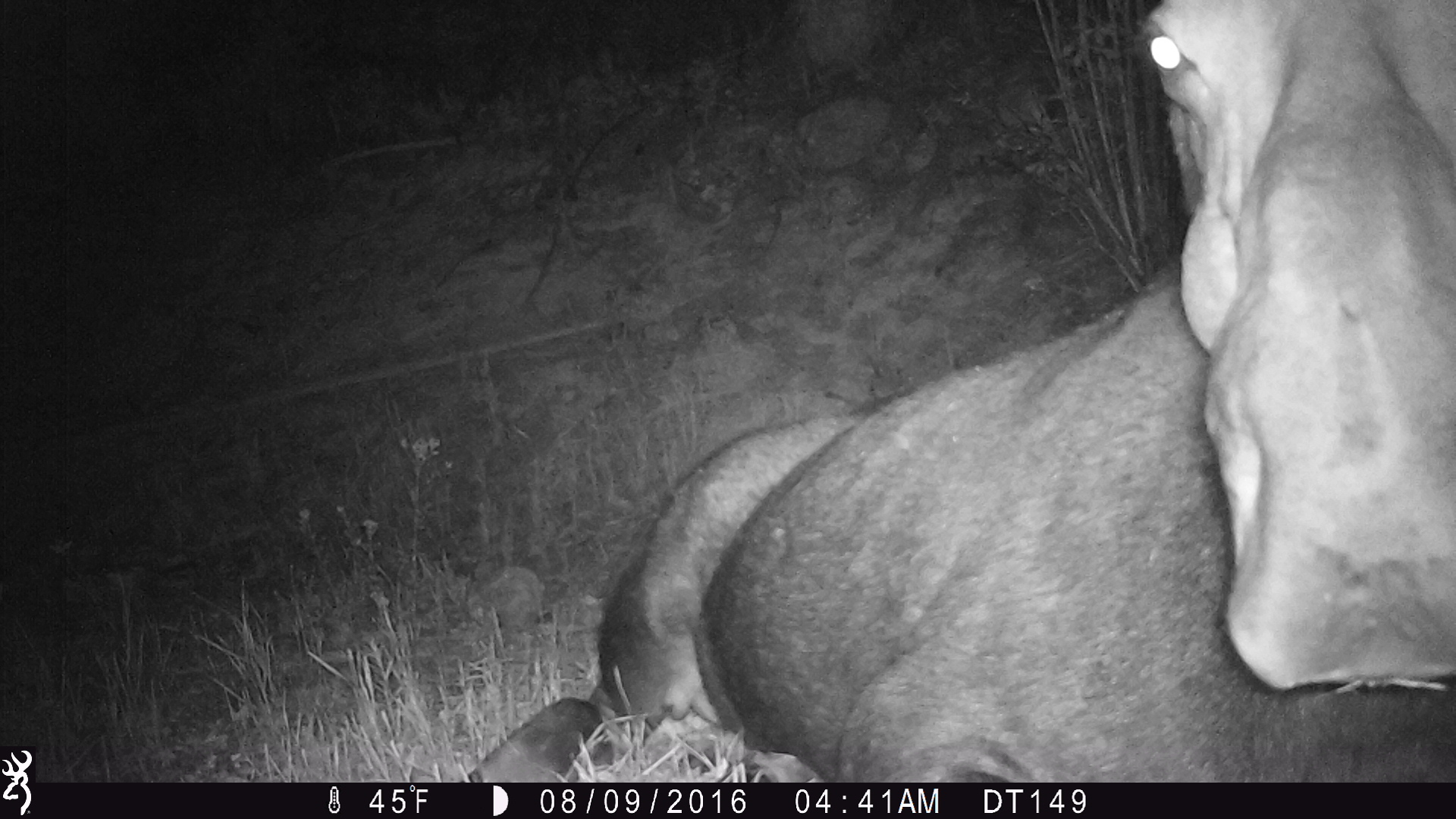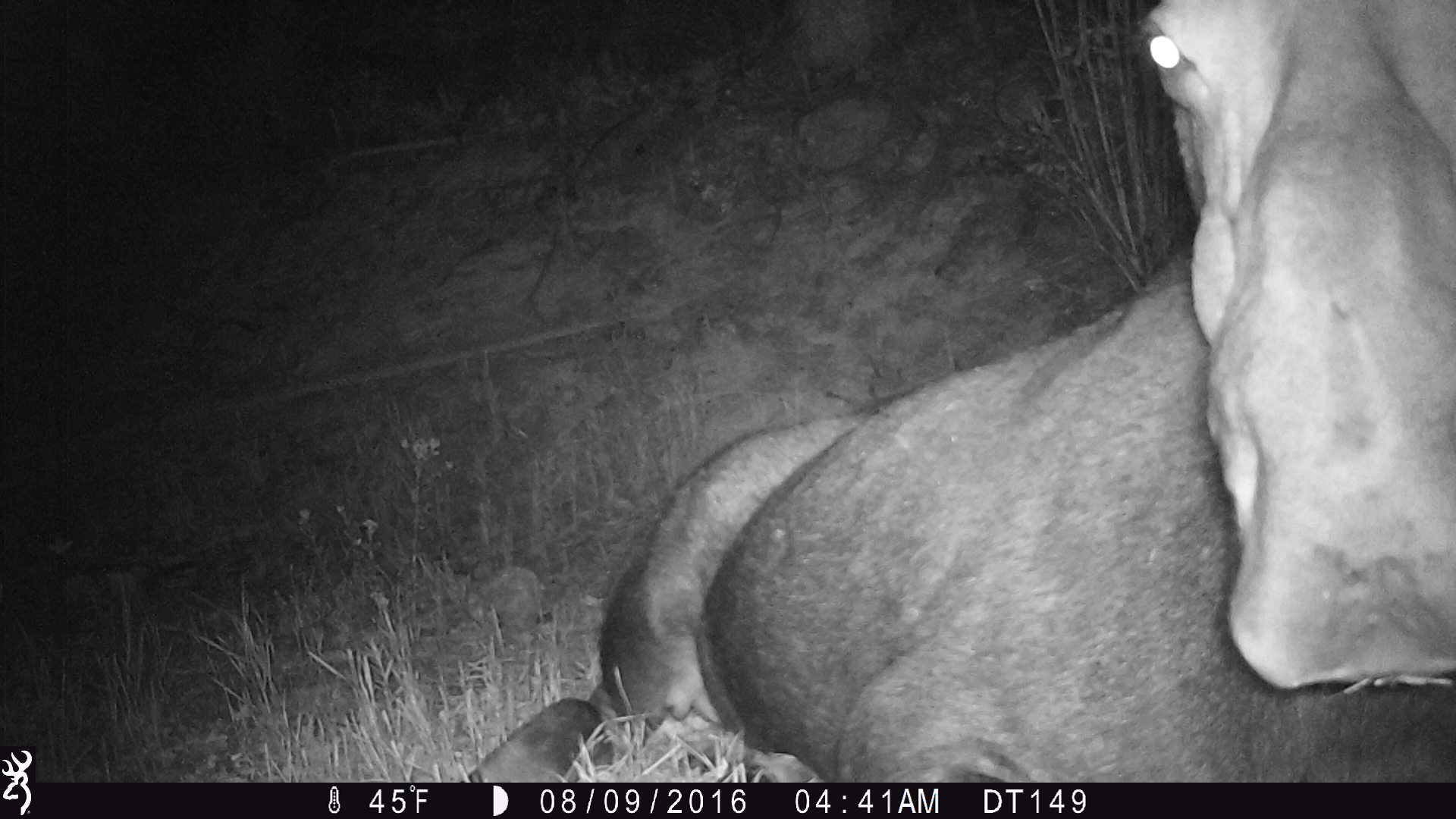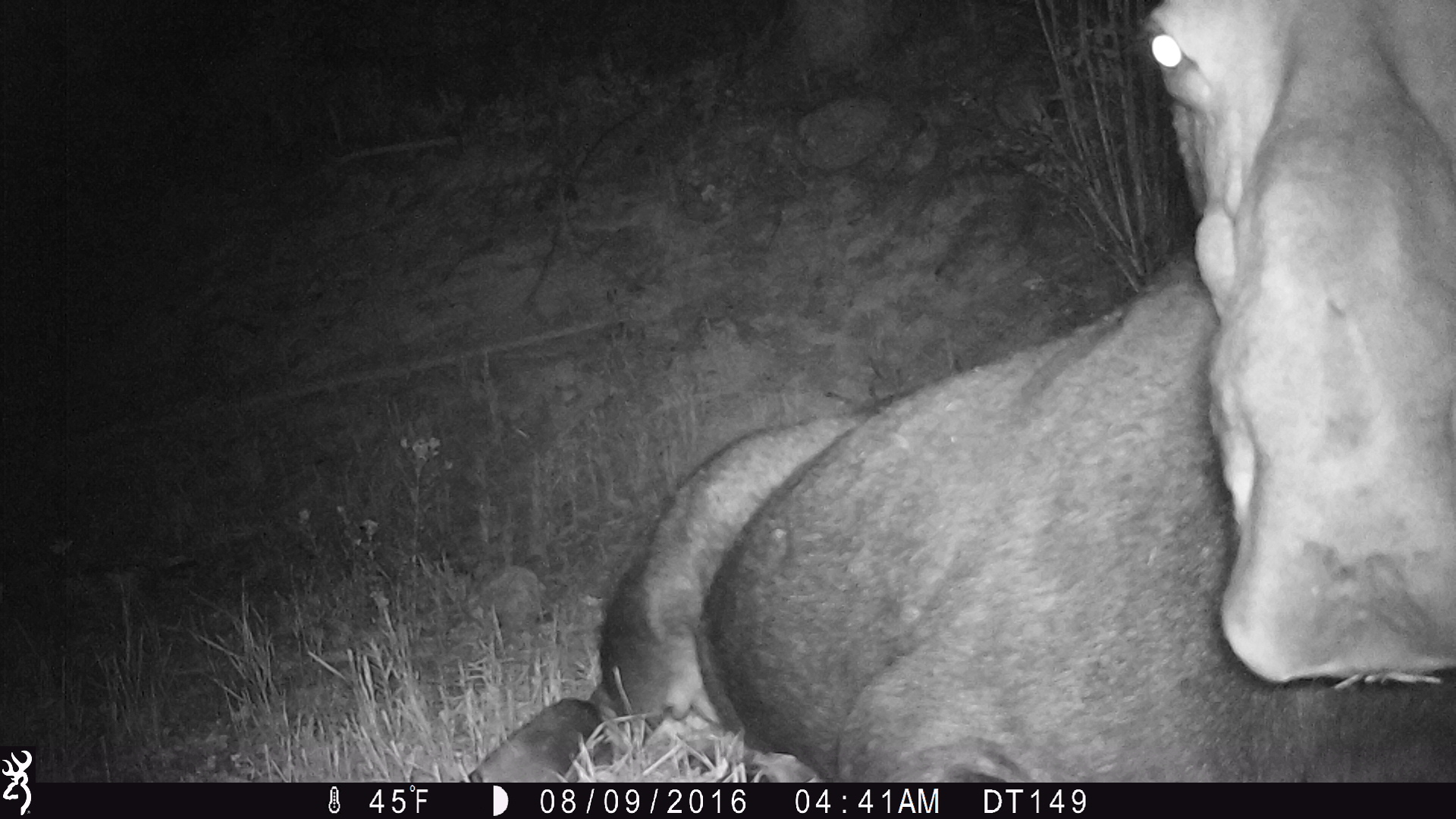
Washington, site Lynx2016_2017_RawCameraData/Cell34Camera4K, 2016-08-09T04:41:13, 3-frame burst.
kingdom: Animalia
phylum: Chordata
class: Mammalia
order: Artiodactyla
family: Cervidae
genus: Alces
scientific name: Alces alces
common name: moose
Alces alces (moose). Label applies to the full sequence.